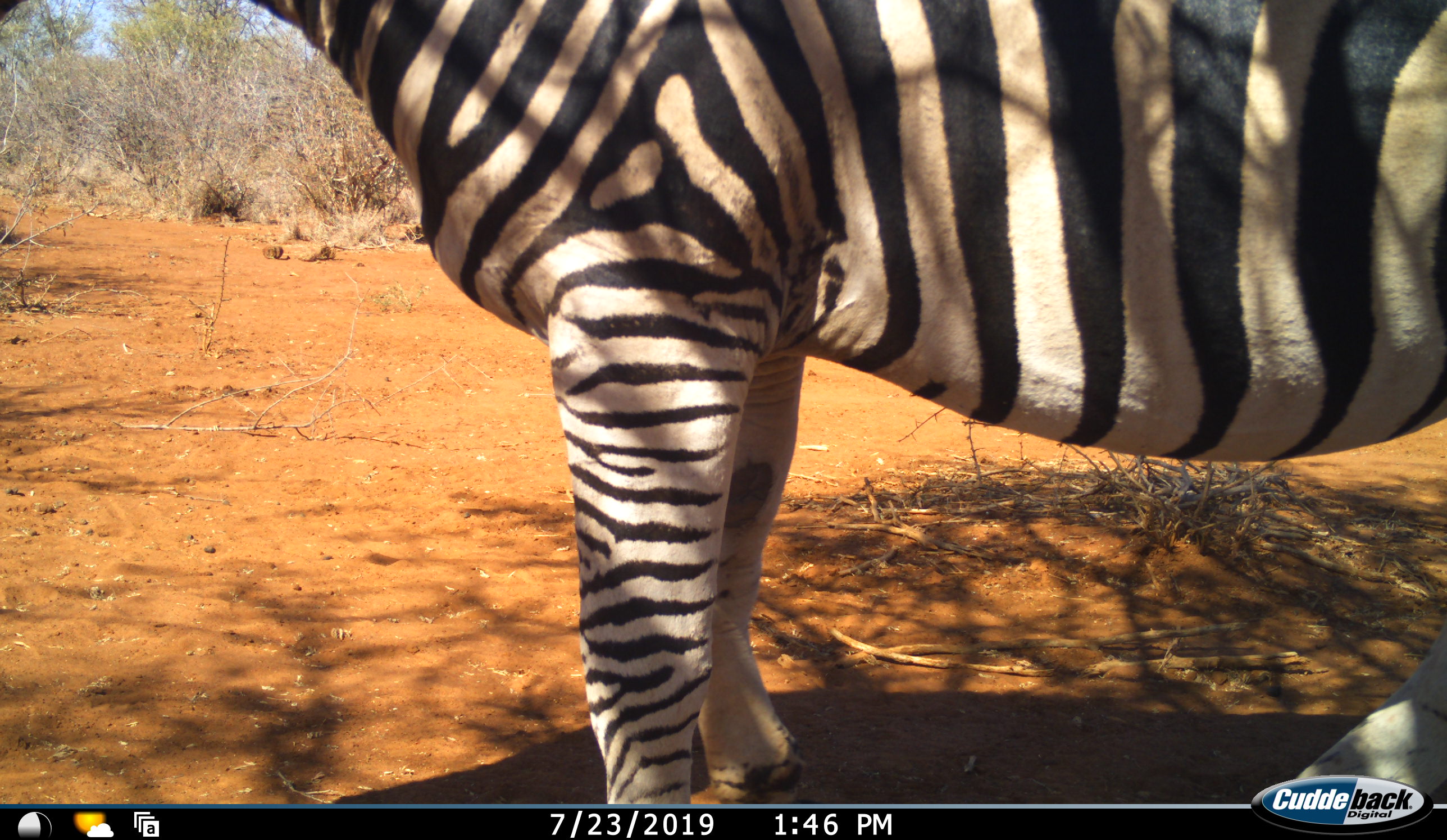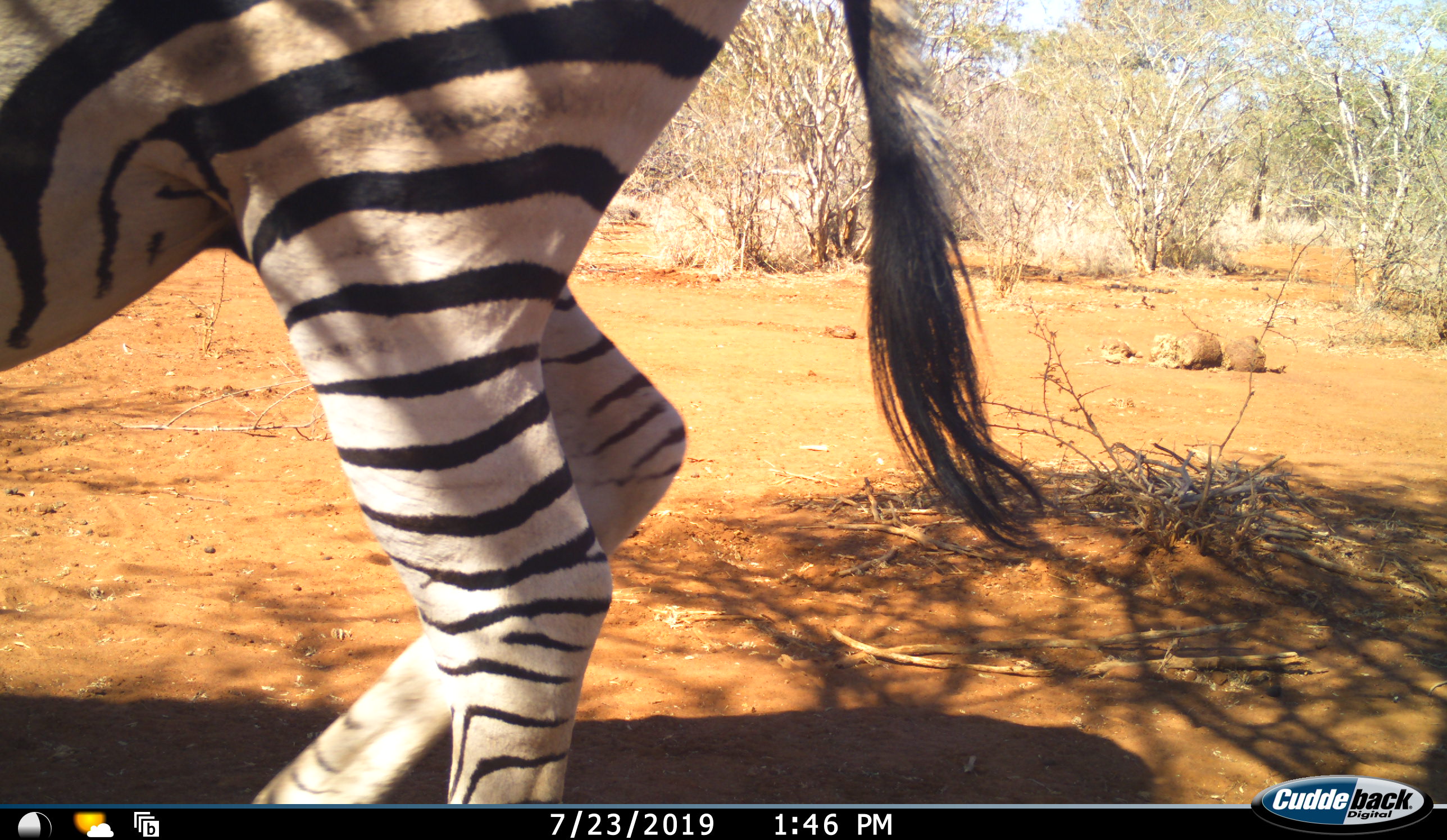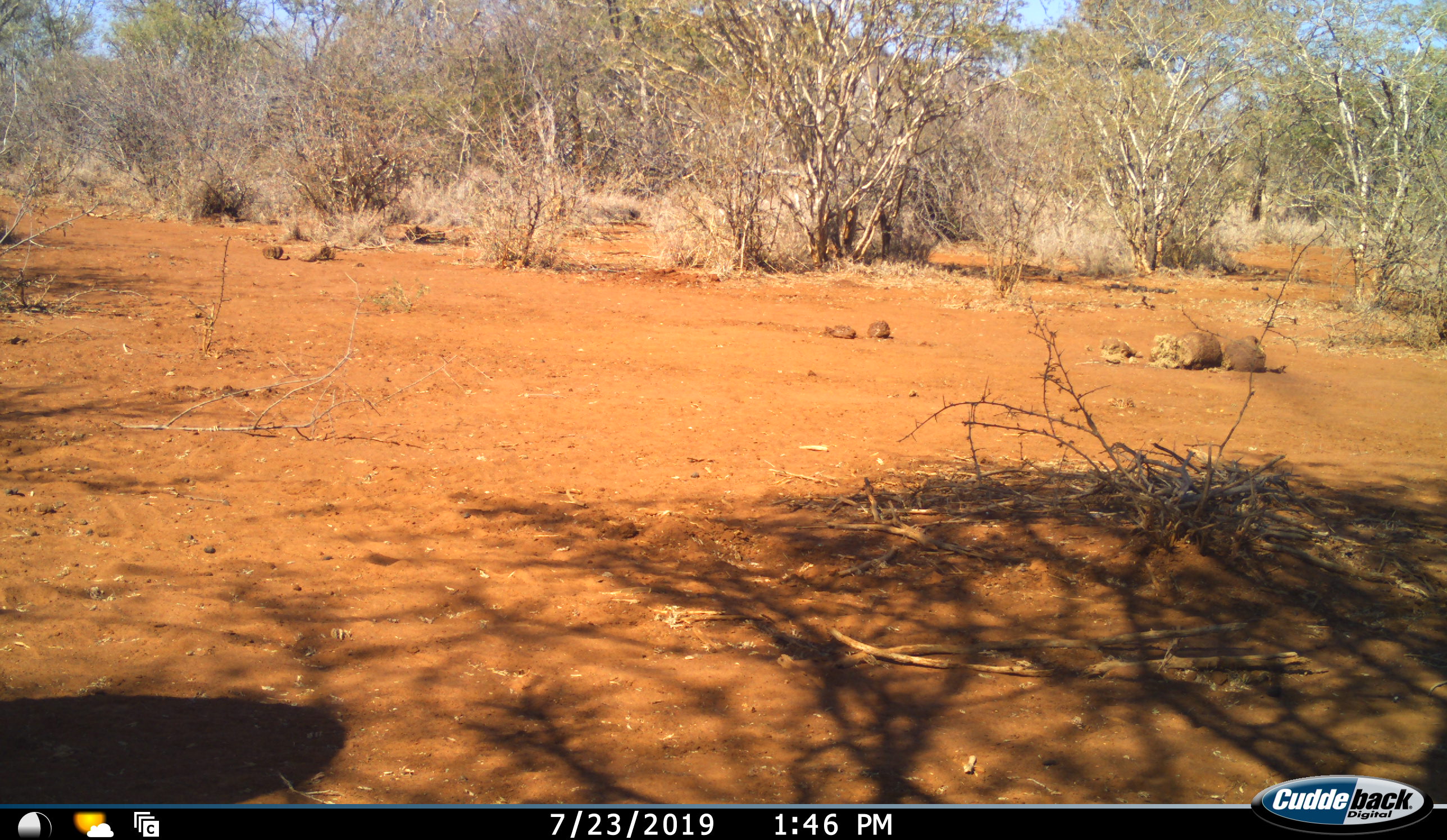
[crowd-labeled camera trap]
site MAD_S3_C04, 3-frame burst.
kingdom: Animalia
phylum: Chordata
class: Mammalia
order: Perissodactyla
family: Equidae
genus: Equus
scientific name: Equus quagga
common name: plains zebra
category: zebraplains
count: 1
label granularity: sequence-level